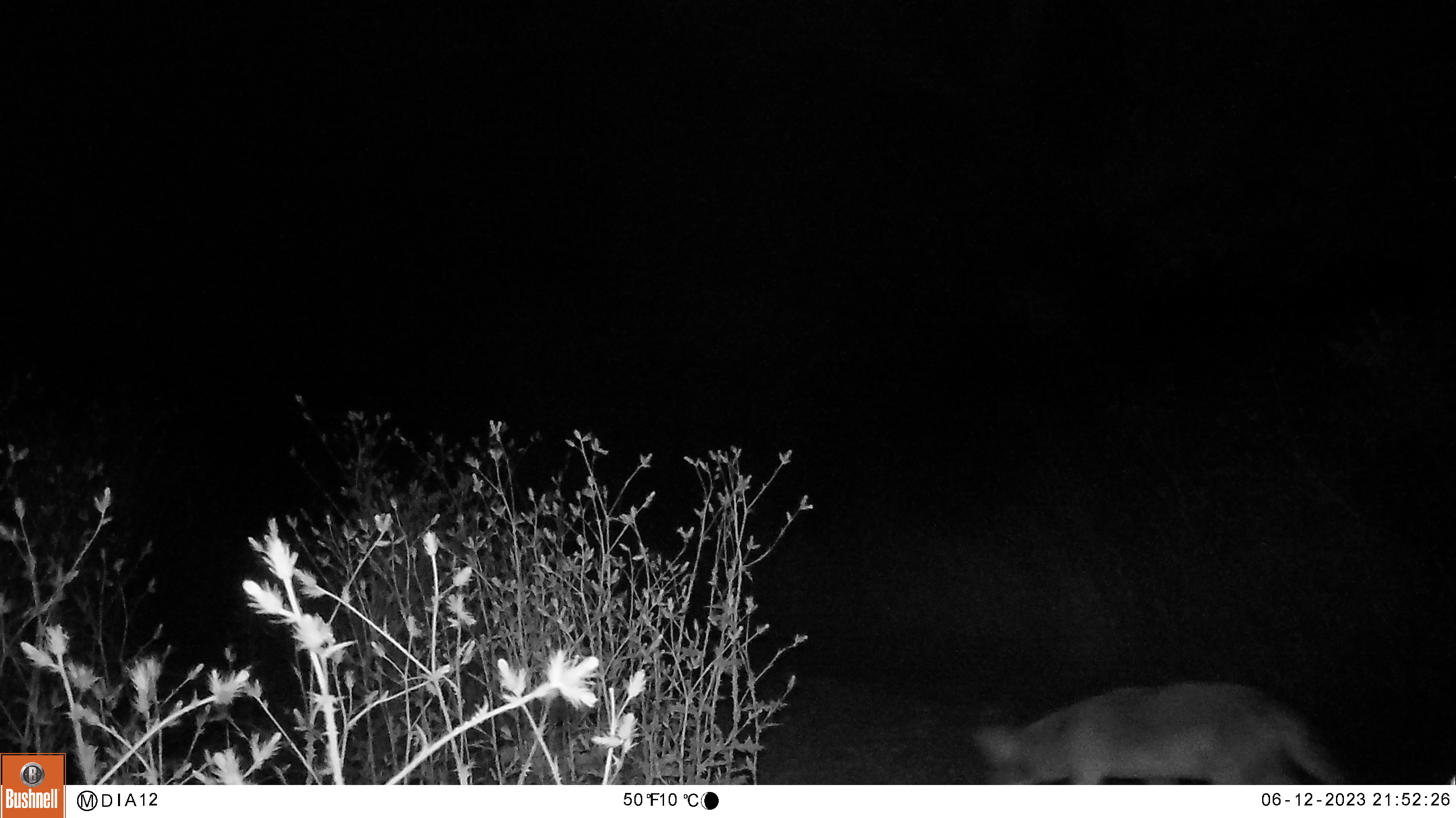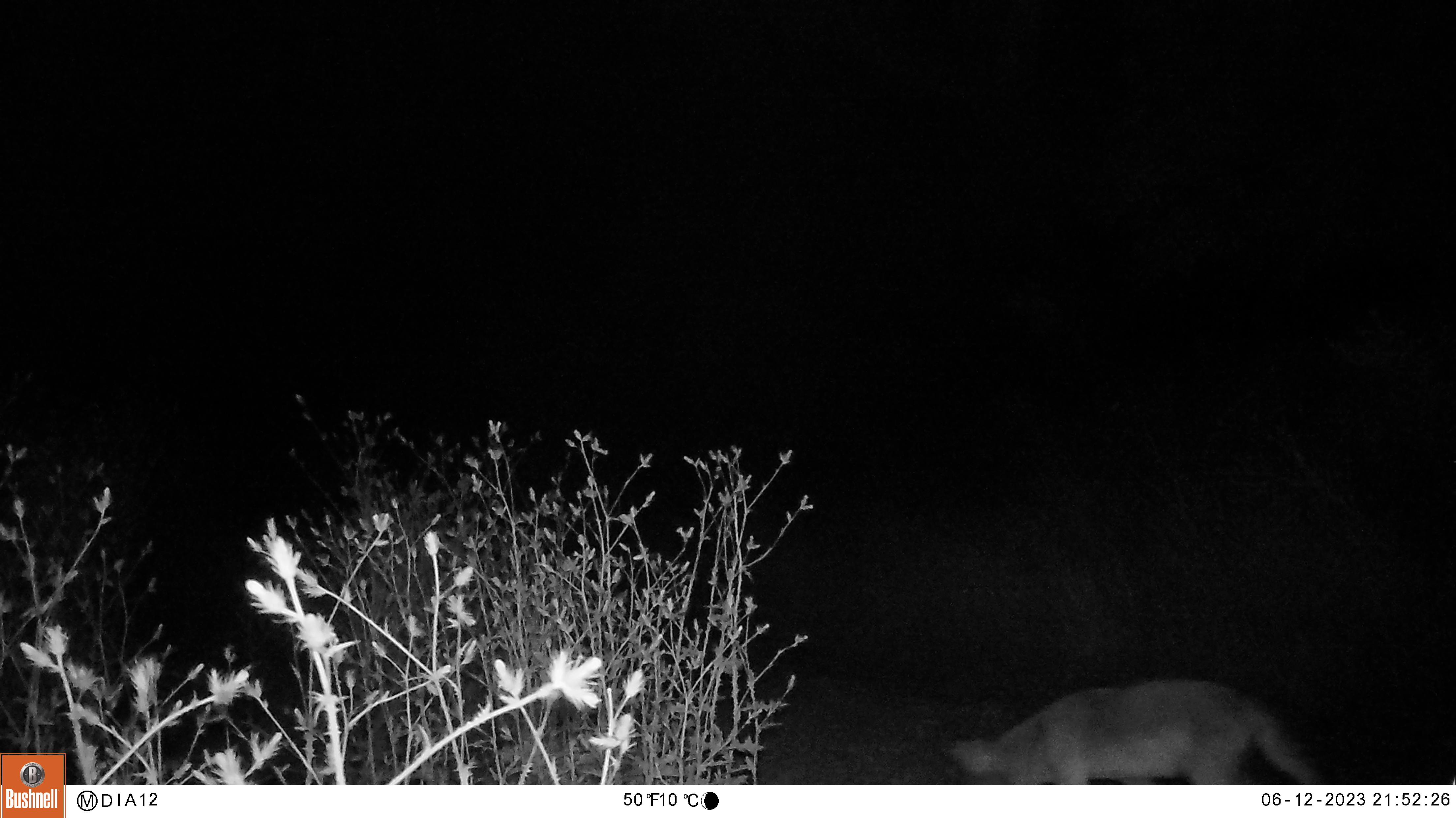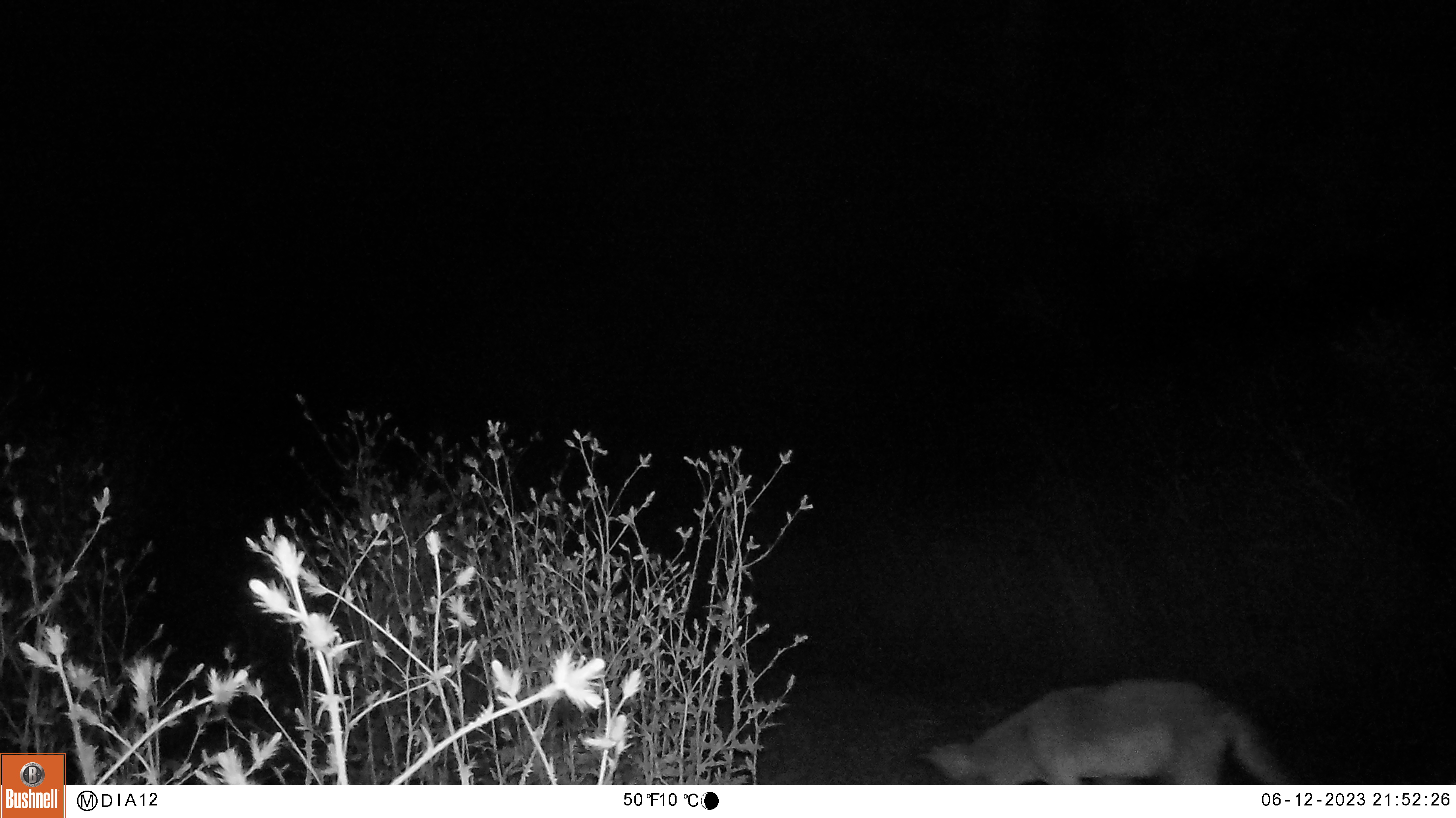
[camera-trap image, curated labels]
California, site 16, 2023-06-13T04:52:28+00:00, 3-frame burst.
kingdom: Animalia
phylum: Chordata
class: Mammalia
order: Carnivora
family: Canidae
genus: Canis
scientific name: Canis latrans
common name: coyote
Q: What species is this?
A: Coyote (Canis latrans).